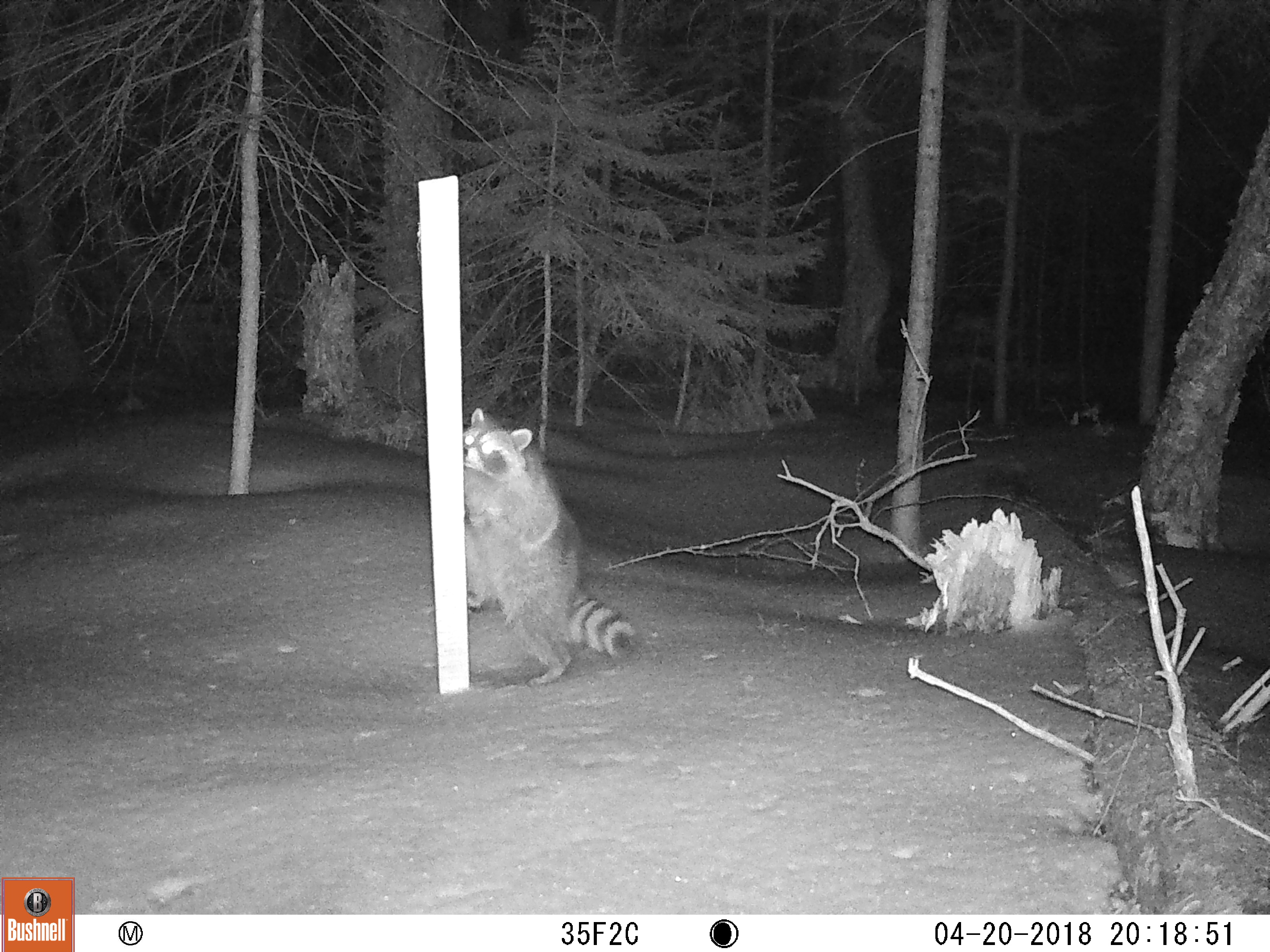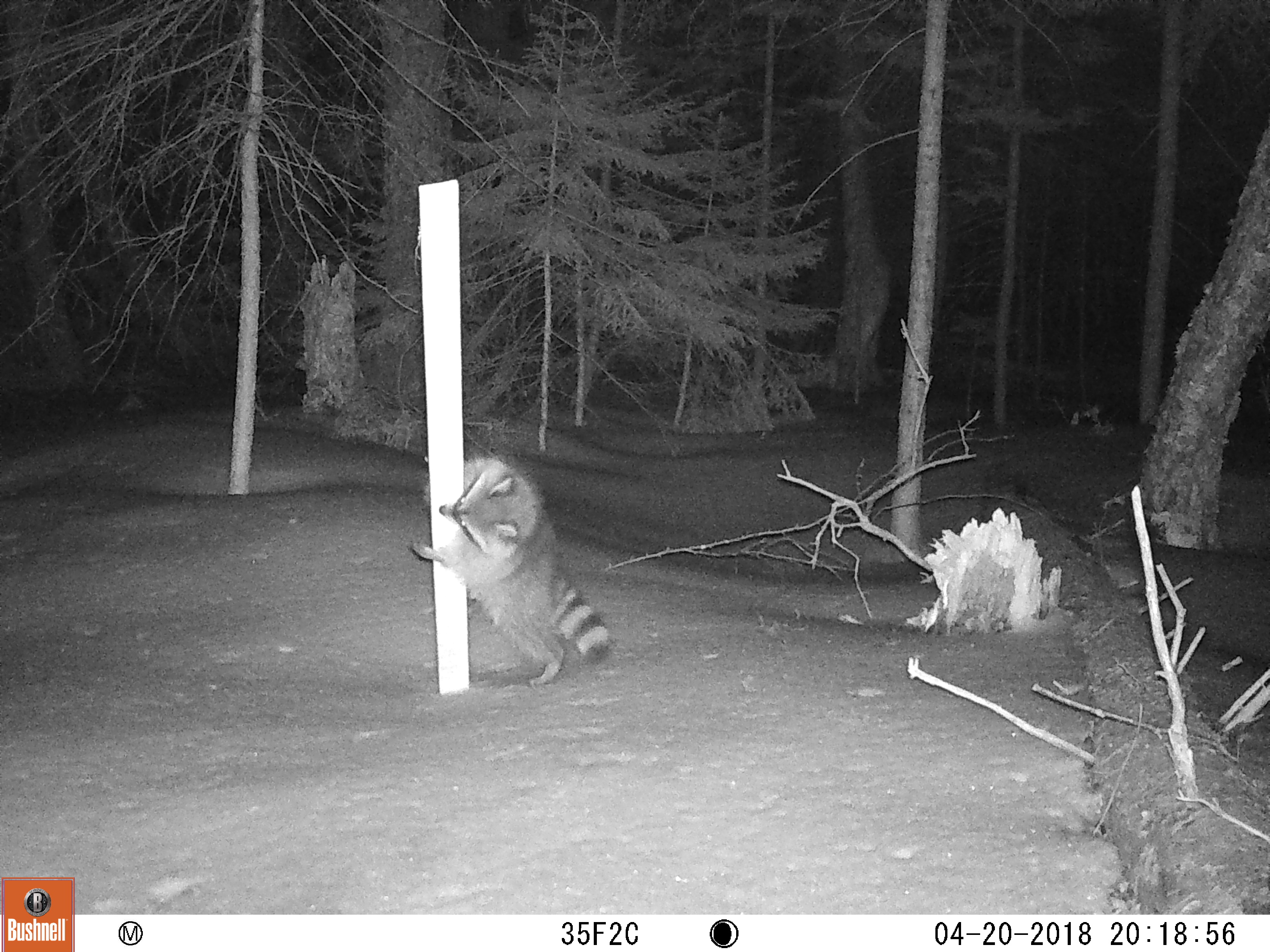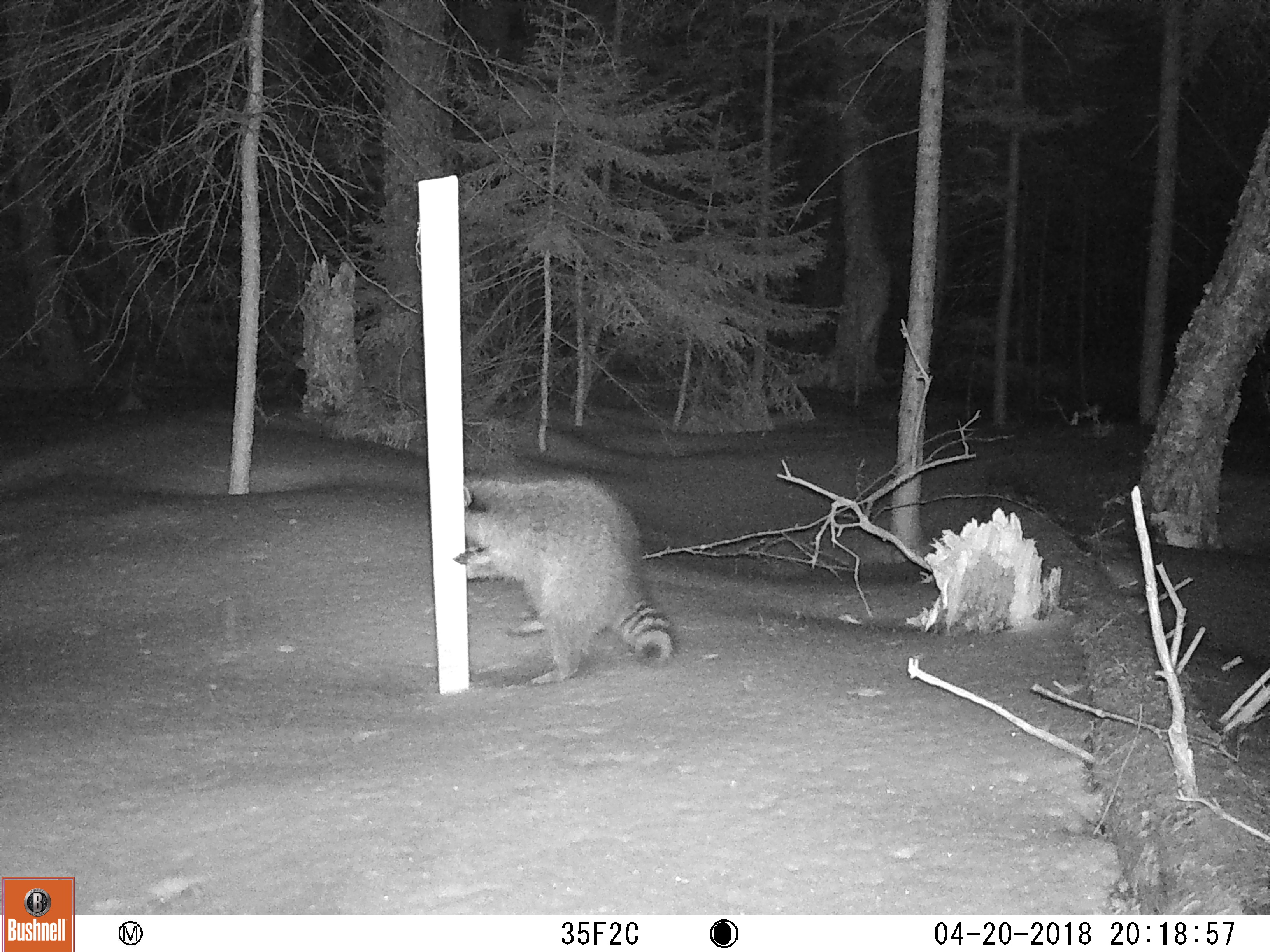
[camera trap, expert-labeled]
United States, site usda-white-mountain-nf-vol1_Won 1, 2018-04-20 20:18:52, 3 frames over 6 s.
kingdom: Animalia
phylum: Chordata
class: Mammalia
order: Carnivora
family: Procyonidae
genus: Procyon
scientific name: Procyon lotor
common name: raccoon